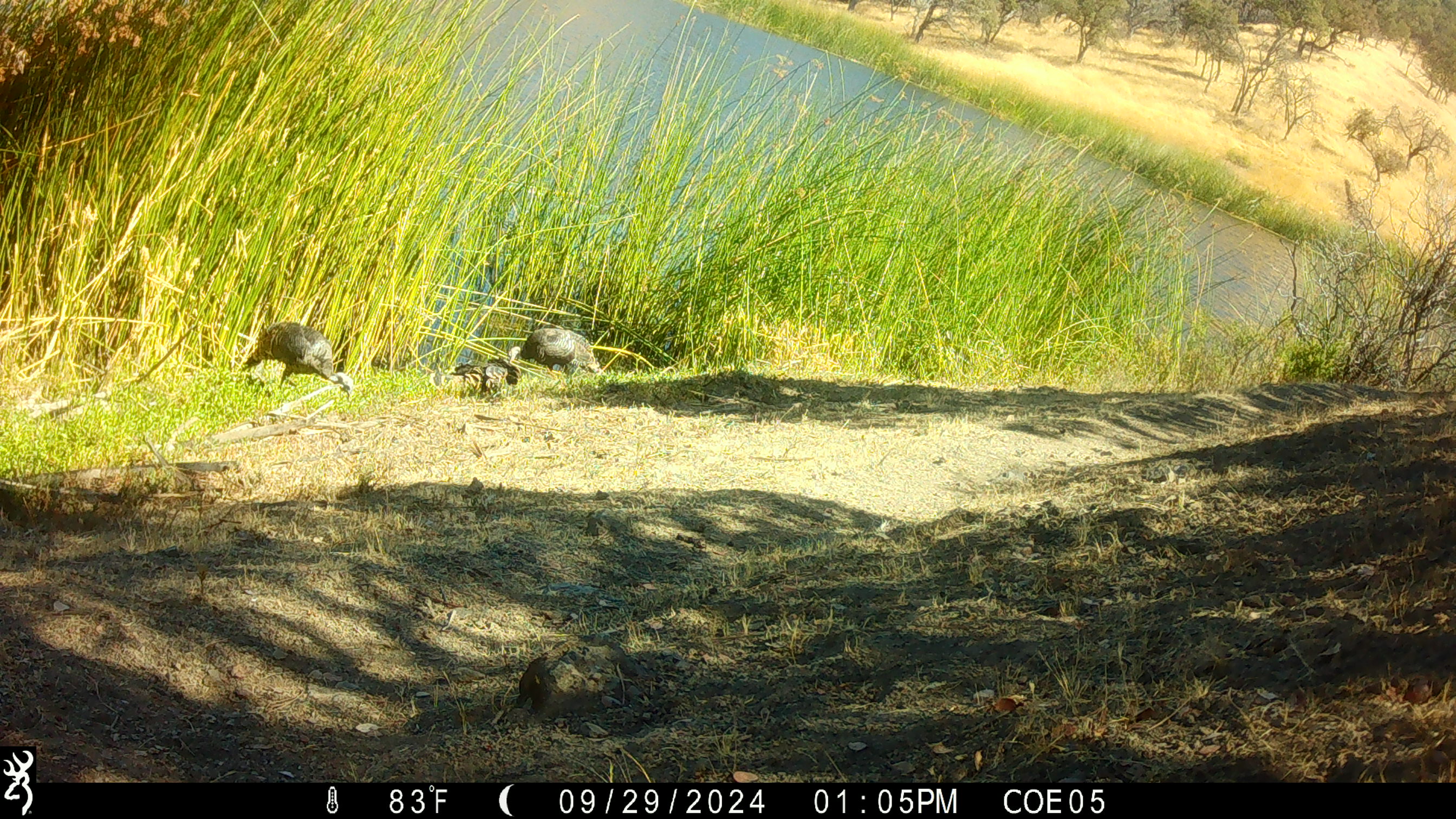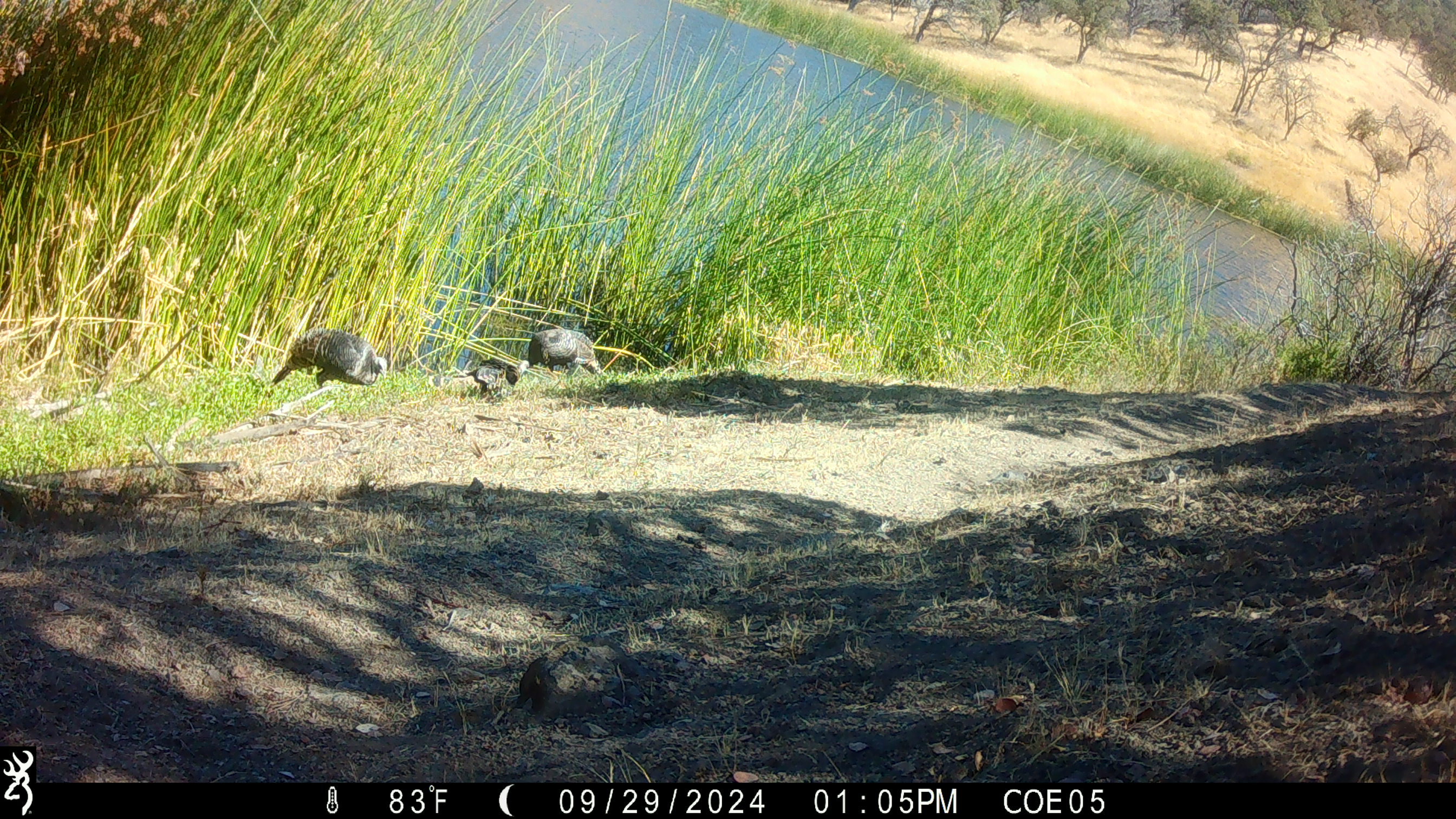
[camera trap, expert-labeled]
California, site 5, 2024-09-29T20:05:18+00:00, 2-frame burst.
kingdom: Animalia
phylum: Chordata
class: Aves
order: Galliformes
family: Phasianidae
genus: Meleagris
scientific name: Meleagris gallopavo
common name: turkey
Turkey (Meleagris gallopavo).